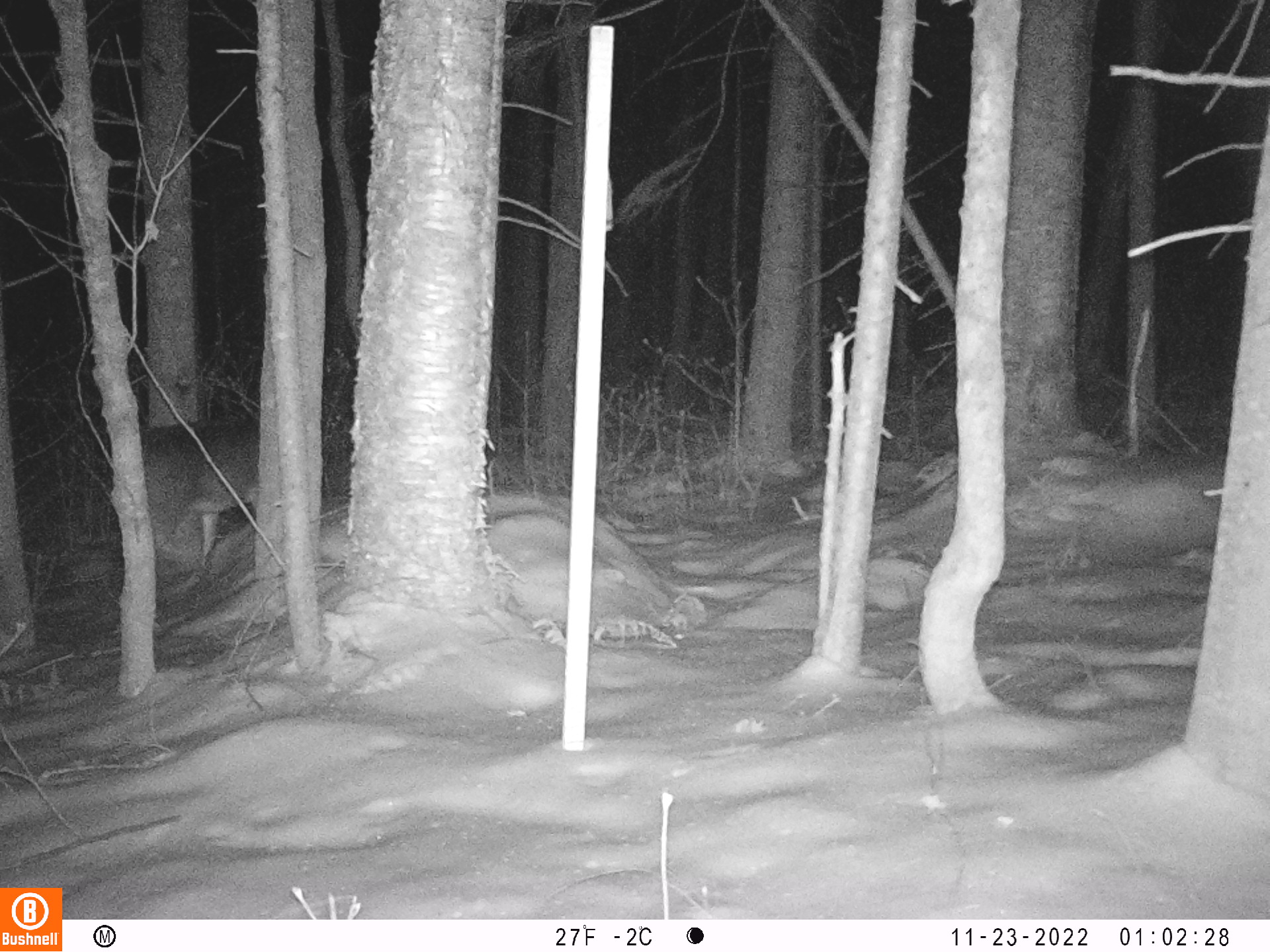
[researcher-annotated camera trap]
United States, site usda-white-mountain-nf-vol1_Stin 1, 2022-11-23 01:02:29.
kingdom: Animalia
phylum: Chordata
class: Mammalia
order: Artiodactyla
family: Cervidae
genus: Odocoileus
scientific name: Odocoileus virginianus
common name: white-tailed deer